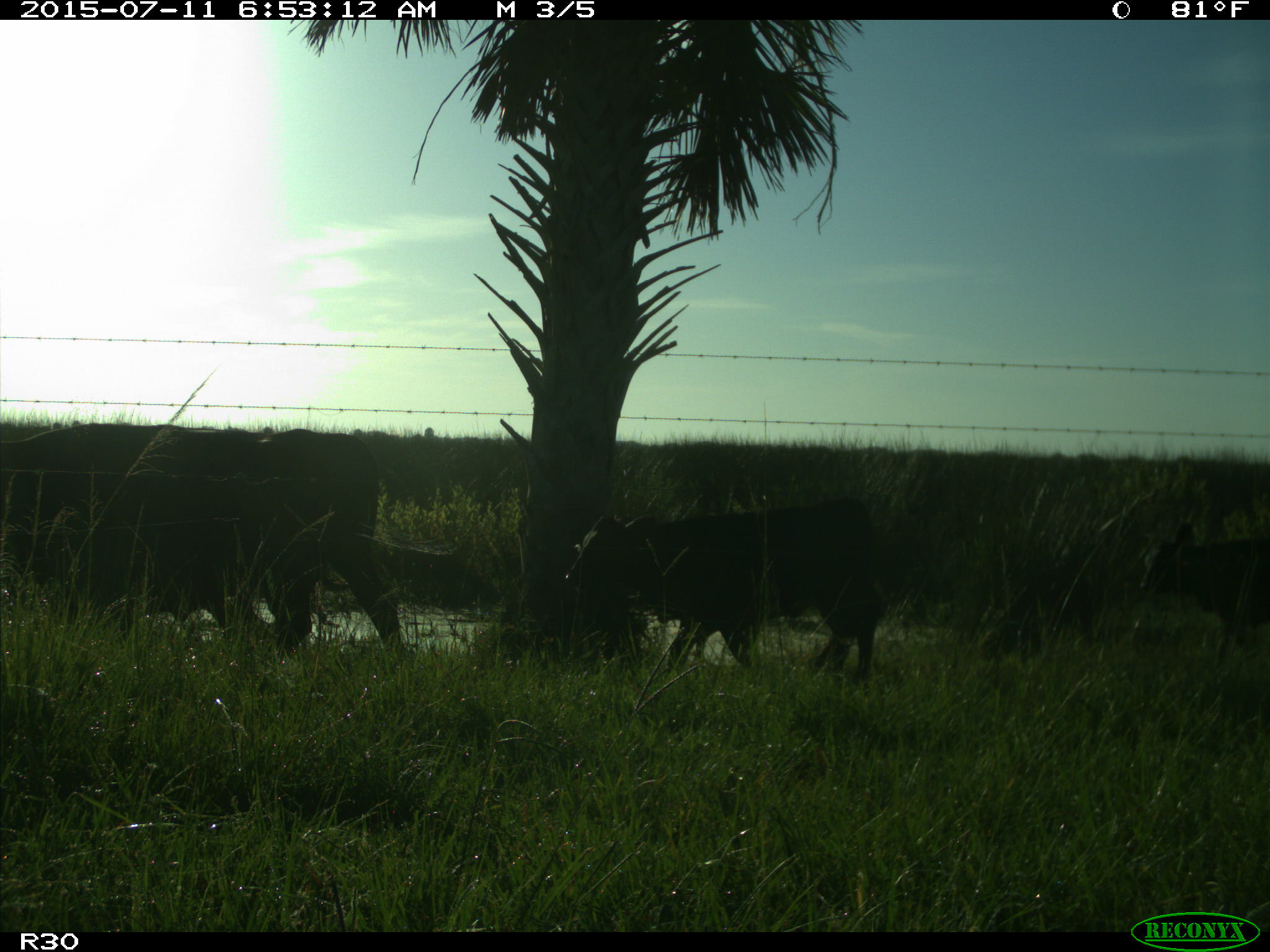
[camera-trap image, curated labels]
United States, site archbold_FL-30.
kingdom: Animalia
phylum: Chordata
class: Mammalia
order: Artiodactyla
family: Bovidae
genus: Bos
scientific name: Bos taurus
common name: domestic cow